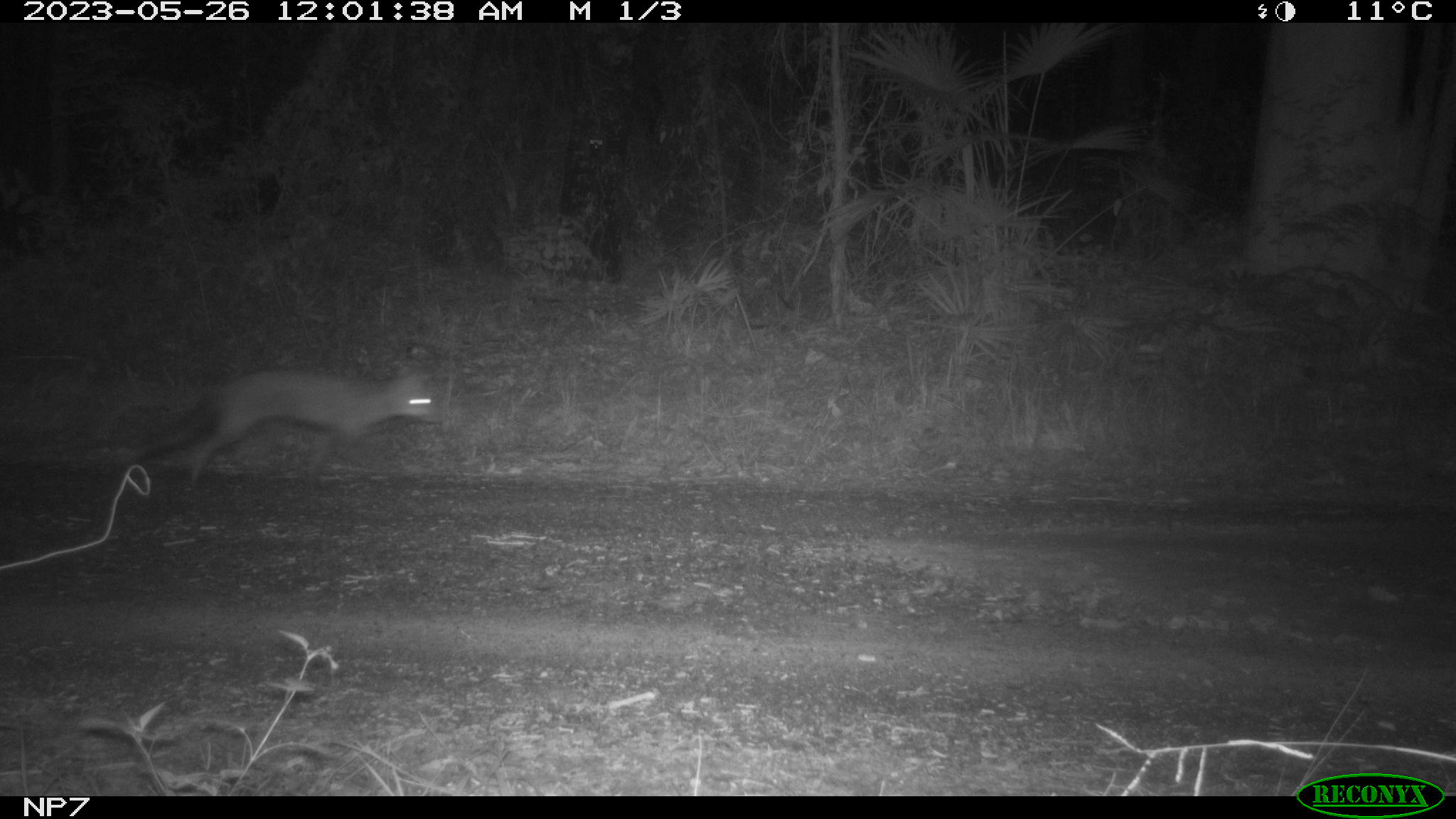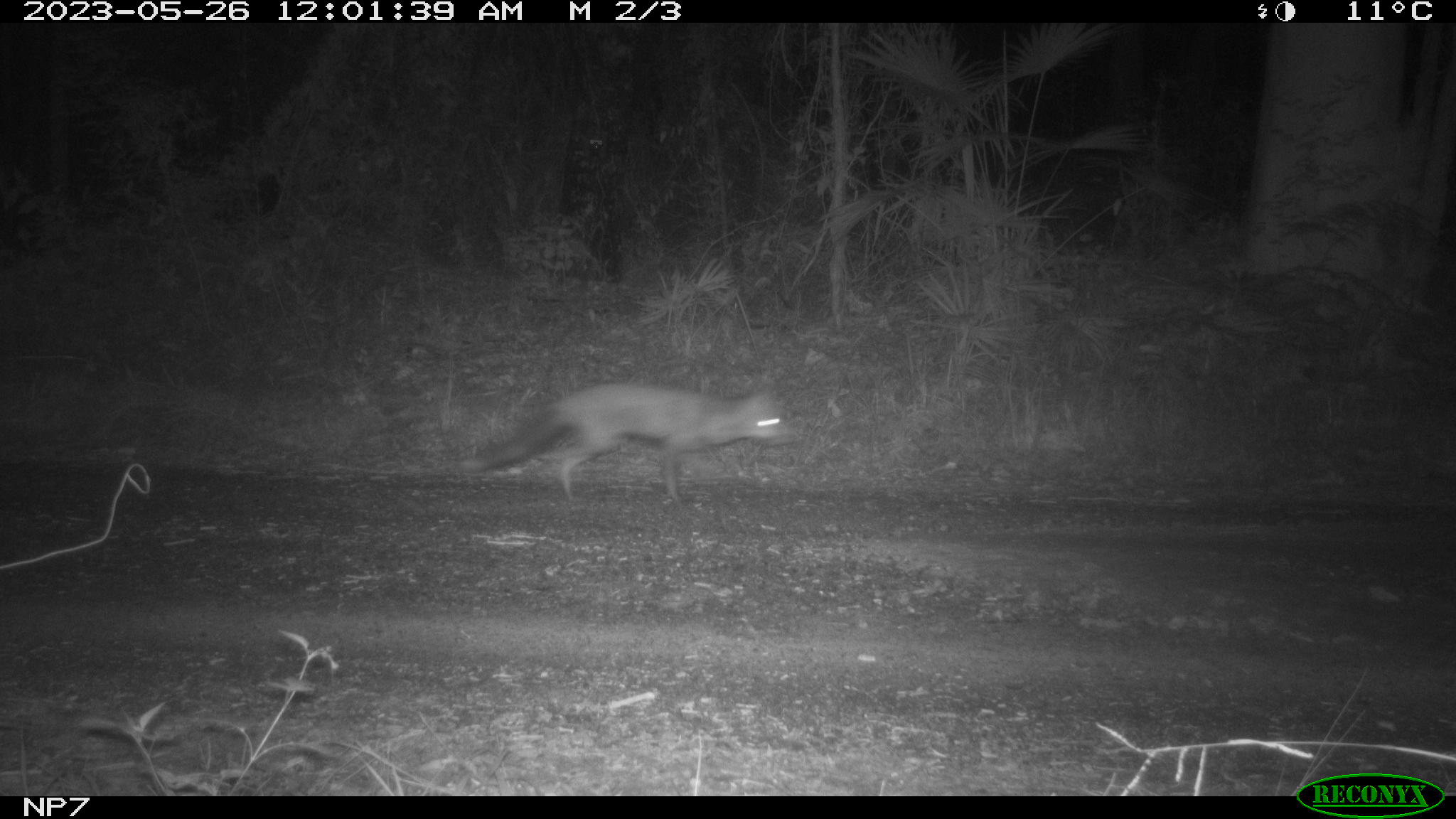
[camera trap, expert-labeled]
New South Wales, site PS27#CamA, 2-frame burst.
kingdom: Animalia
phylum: Chordata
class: Mammalia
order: Carnivora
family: Canidae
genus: Vulpes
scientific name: Vulpes vulpes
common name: red fox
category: fox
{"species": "fox (red fox) (Vulpes vulpes)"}